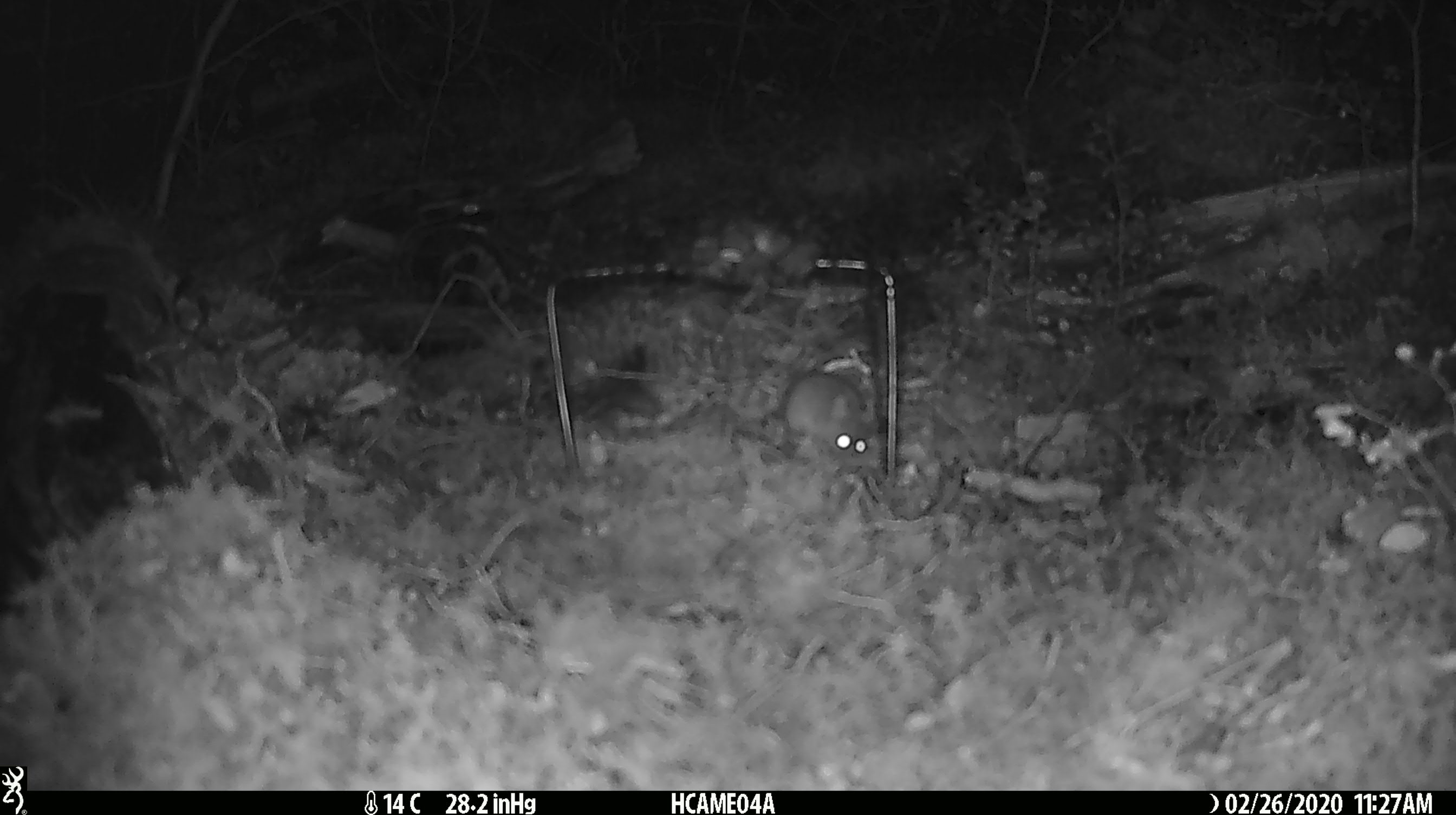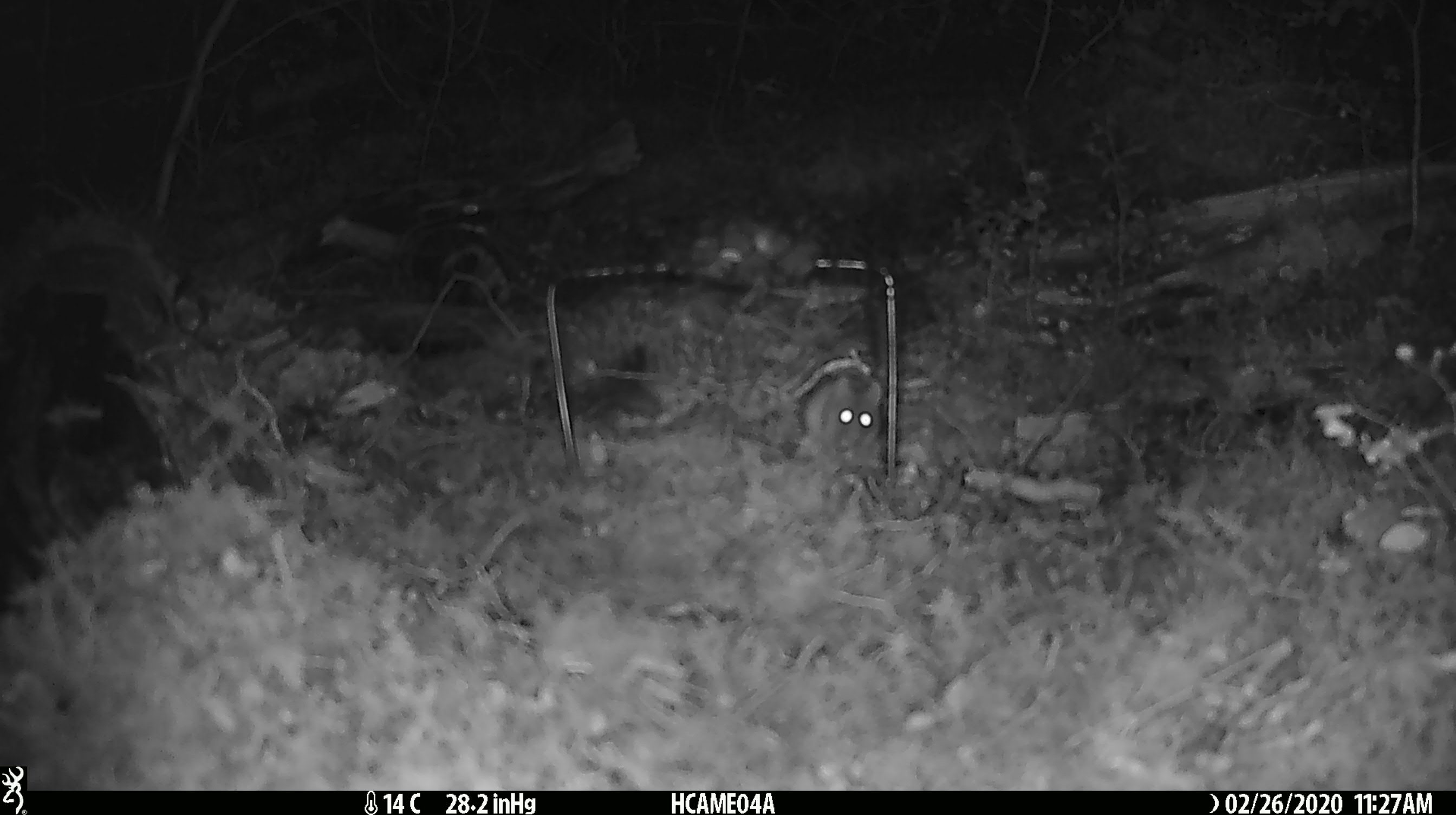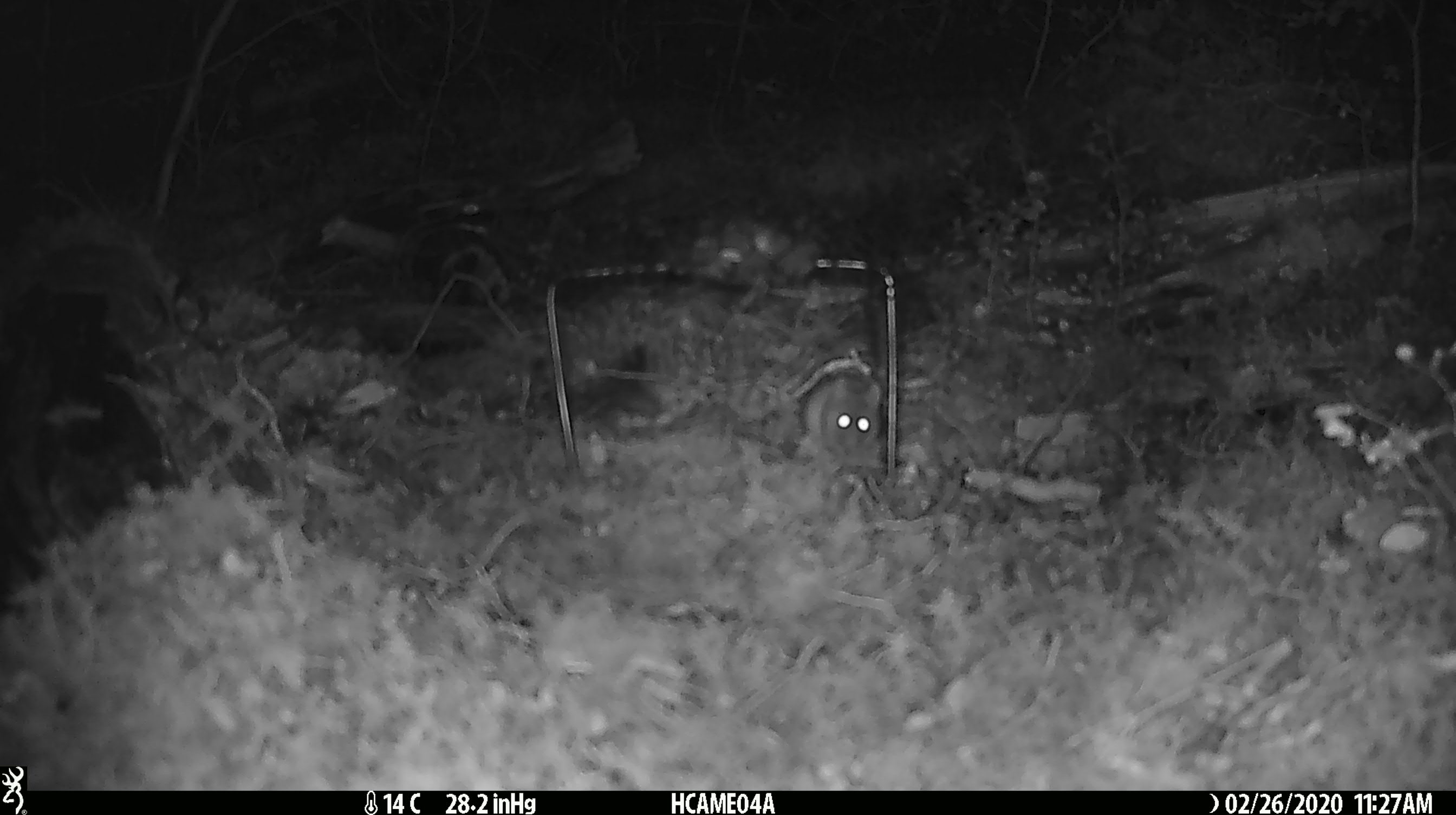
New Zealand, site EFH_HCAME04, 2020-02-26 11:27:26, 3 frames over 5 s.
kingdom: Animalia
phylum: Chordata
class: Mammalia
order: Rodentia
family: Muridae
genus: Mus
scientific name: Mus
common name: mouse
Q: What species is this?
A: Mouse (Mus).